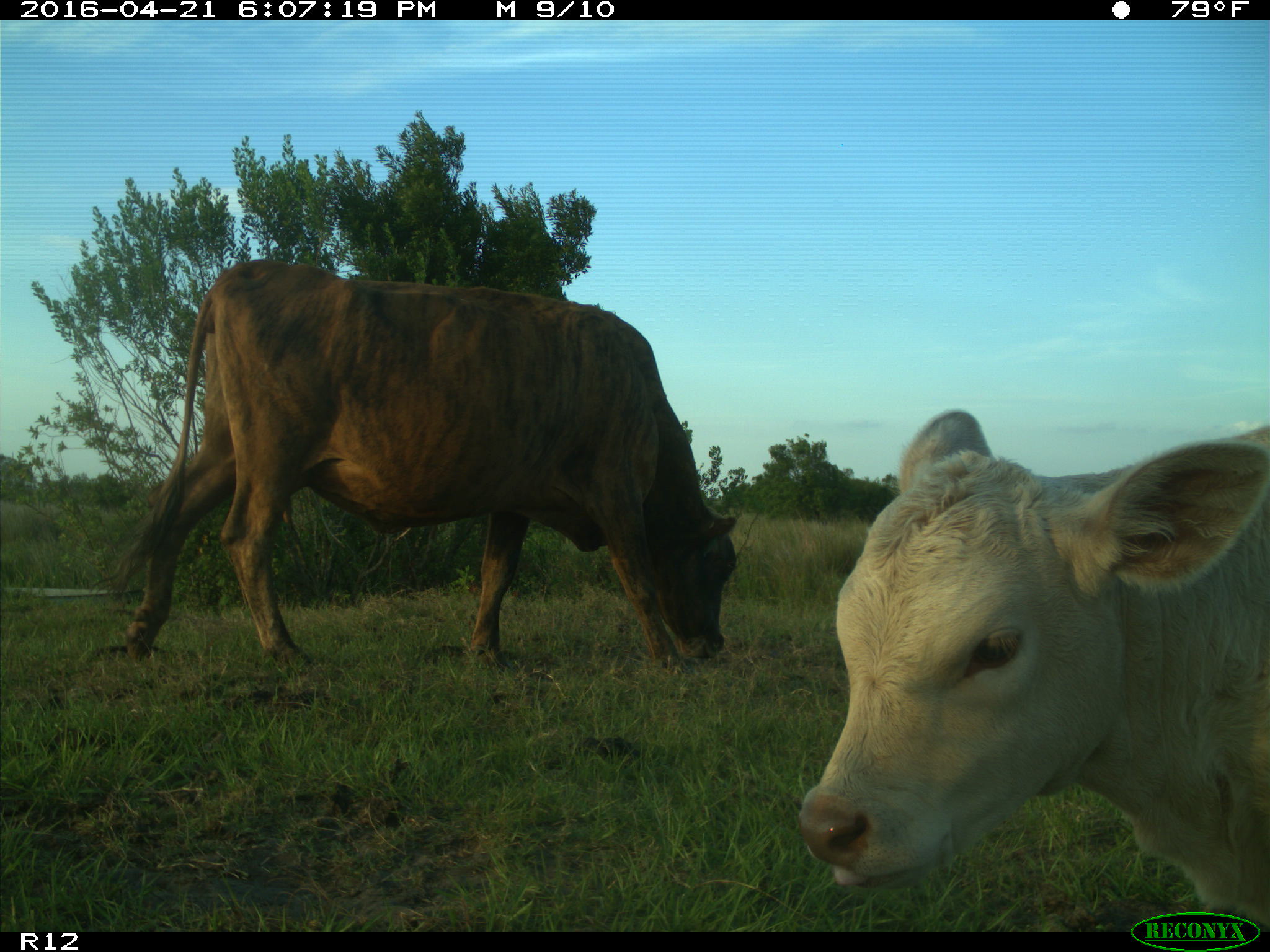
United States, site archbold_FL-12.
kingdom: Animalia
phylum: Chordata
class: Mammalia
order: Artiodactyla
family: Bovidae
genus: Bos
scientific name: Bos taurus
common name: domestic cow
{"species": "Bos taurus (domestic cow)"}